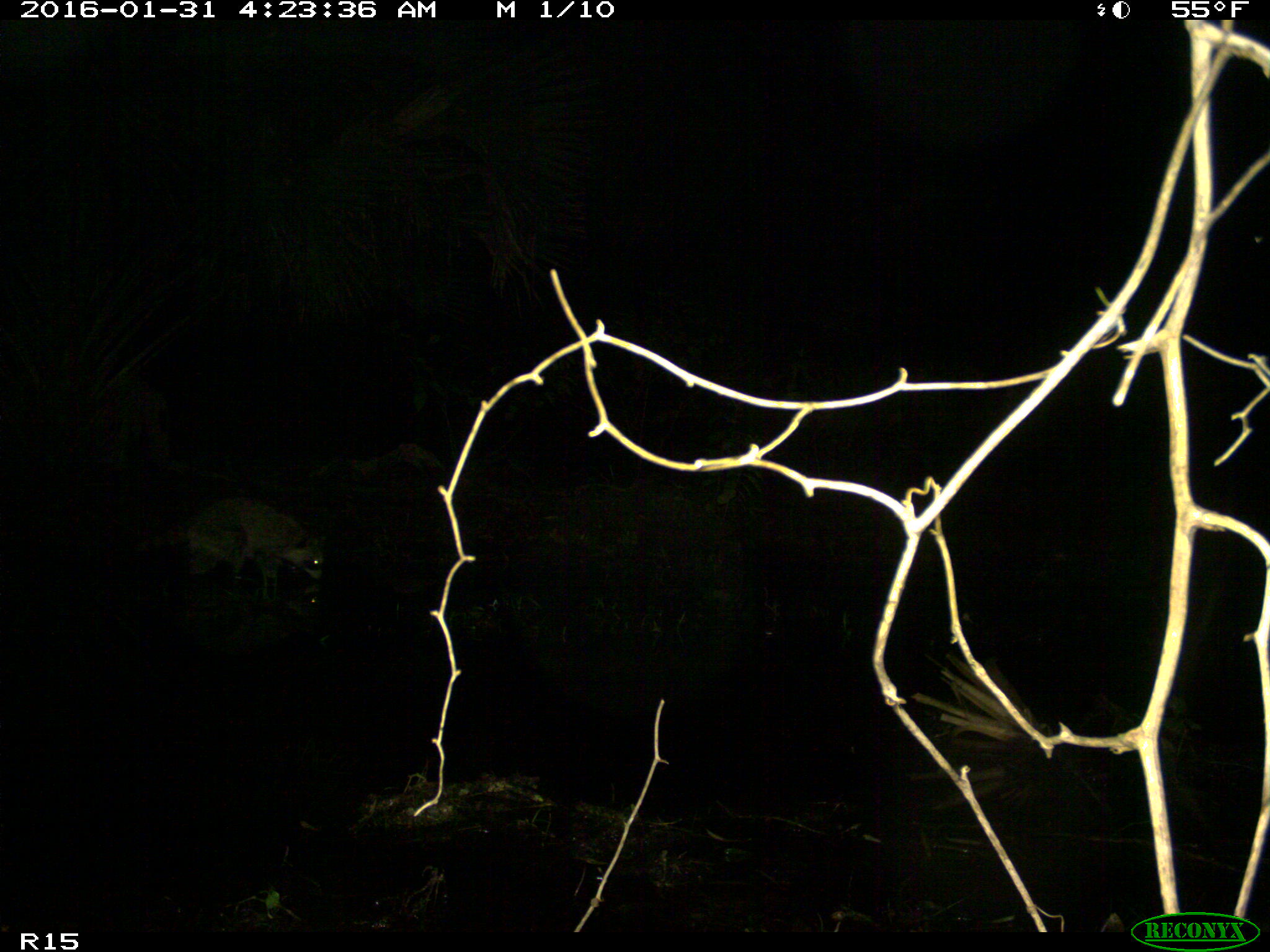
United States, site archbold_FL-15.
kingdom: Animalia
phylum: Chordata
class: Mammalia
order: Carnivora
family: Procyonidae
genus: Procyon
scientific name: Procyon lotor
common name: common raccoon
Procyon lotor (common raccoon).